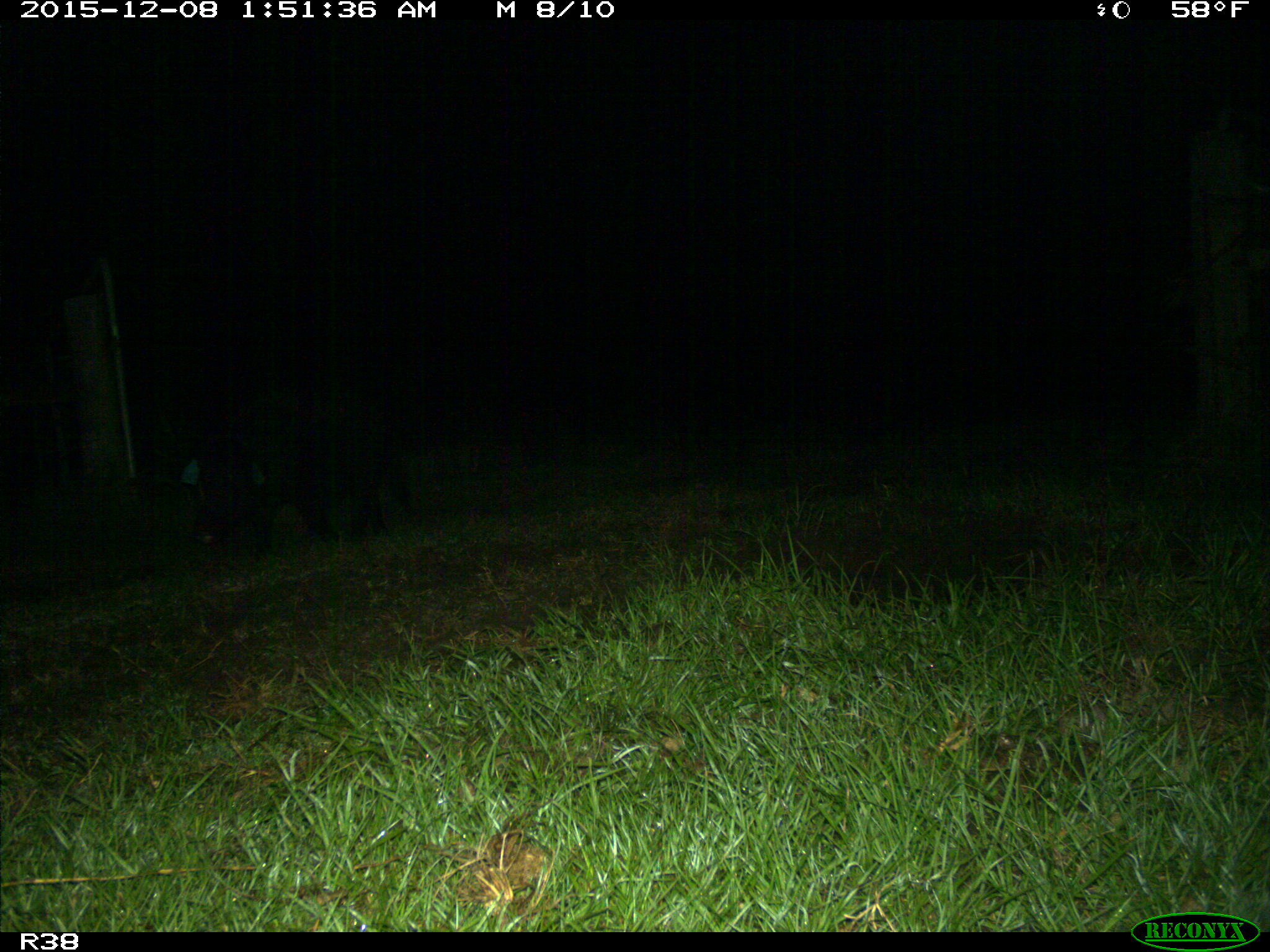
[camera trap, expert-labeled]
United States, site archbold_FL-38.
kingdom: Animalia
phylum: Chordata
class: Mammalia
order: Artiodactyla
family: Suidae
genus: Sus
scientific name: Sus scrofa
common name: wild boar